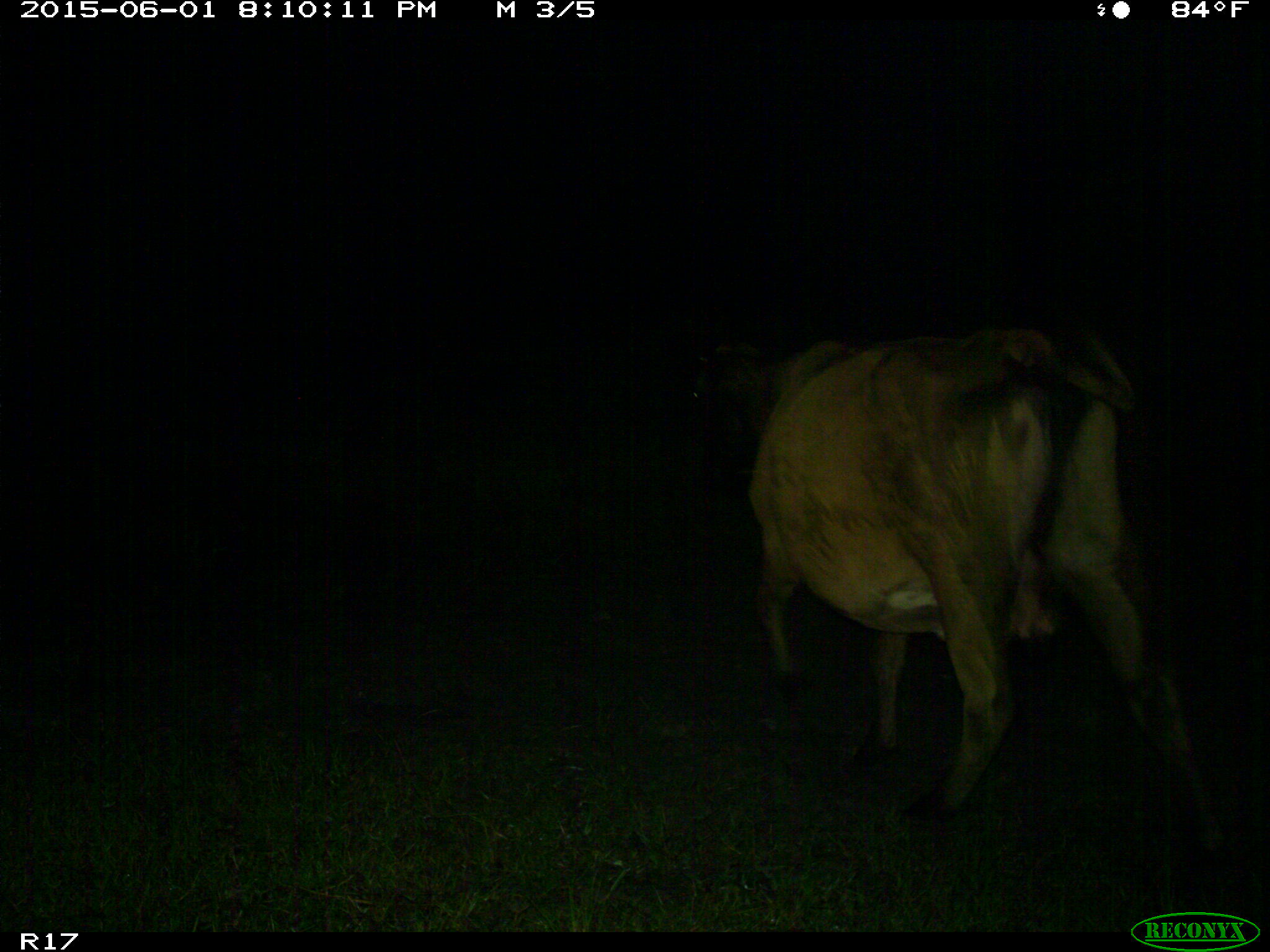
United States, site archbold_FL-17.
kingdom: Animalia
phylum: Chordata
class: Mammalia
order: Artiodactyla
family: Bovidae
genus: Bos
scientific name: Bos taurus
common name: domestic cow